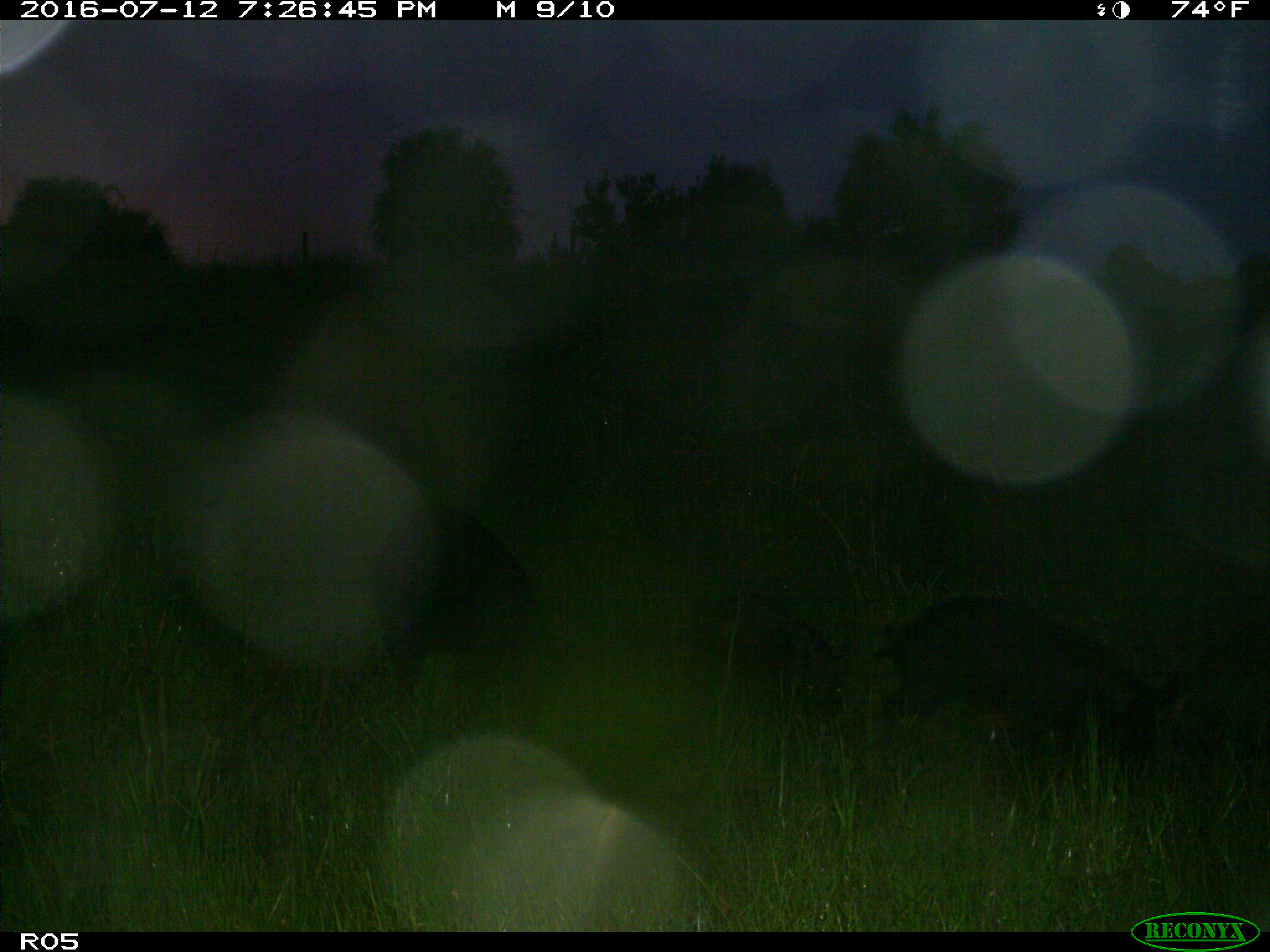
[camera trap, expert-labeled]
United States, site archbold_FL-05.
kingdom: Animalia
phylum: Chordata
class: Mammalia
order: Artiodactyla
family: Suidae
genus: Sus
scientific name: Sus scrofa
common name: wild boar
Sus scrofa (wild boar).